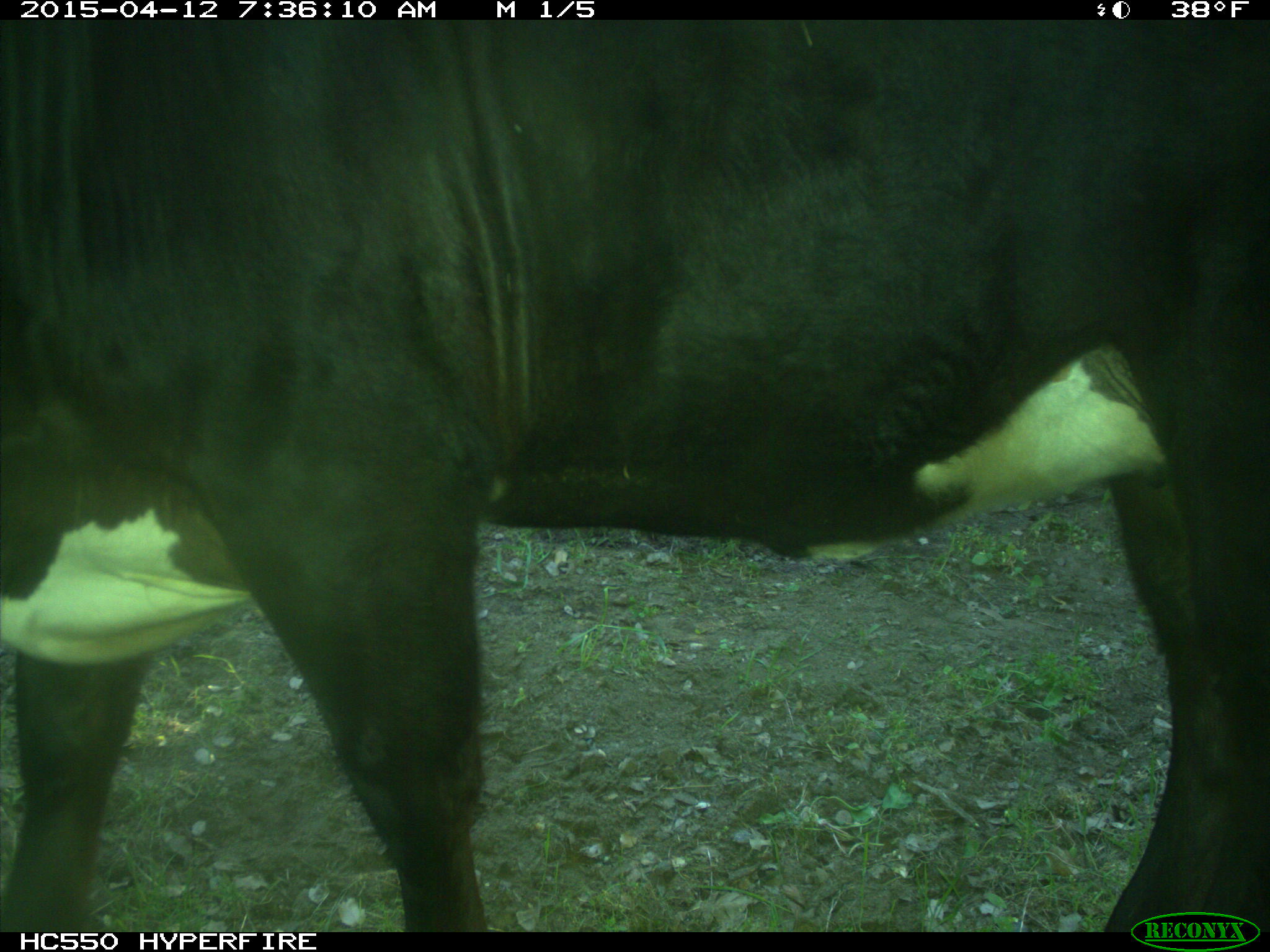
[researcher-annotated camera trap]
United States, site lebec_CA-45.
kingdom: Animalia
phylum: Chordata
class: Mammalia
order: Artiodactyla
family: Bovidae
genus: Bos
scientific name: Bos taurus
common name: domestic cow